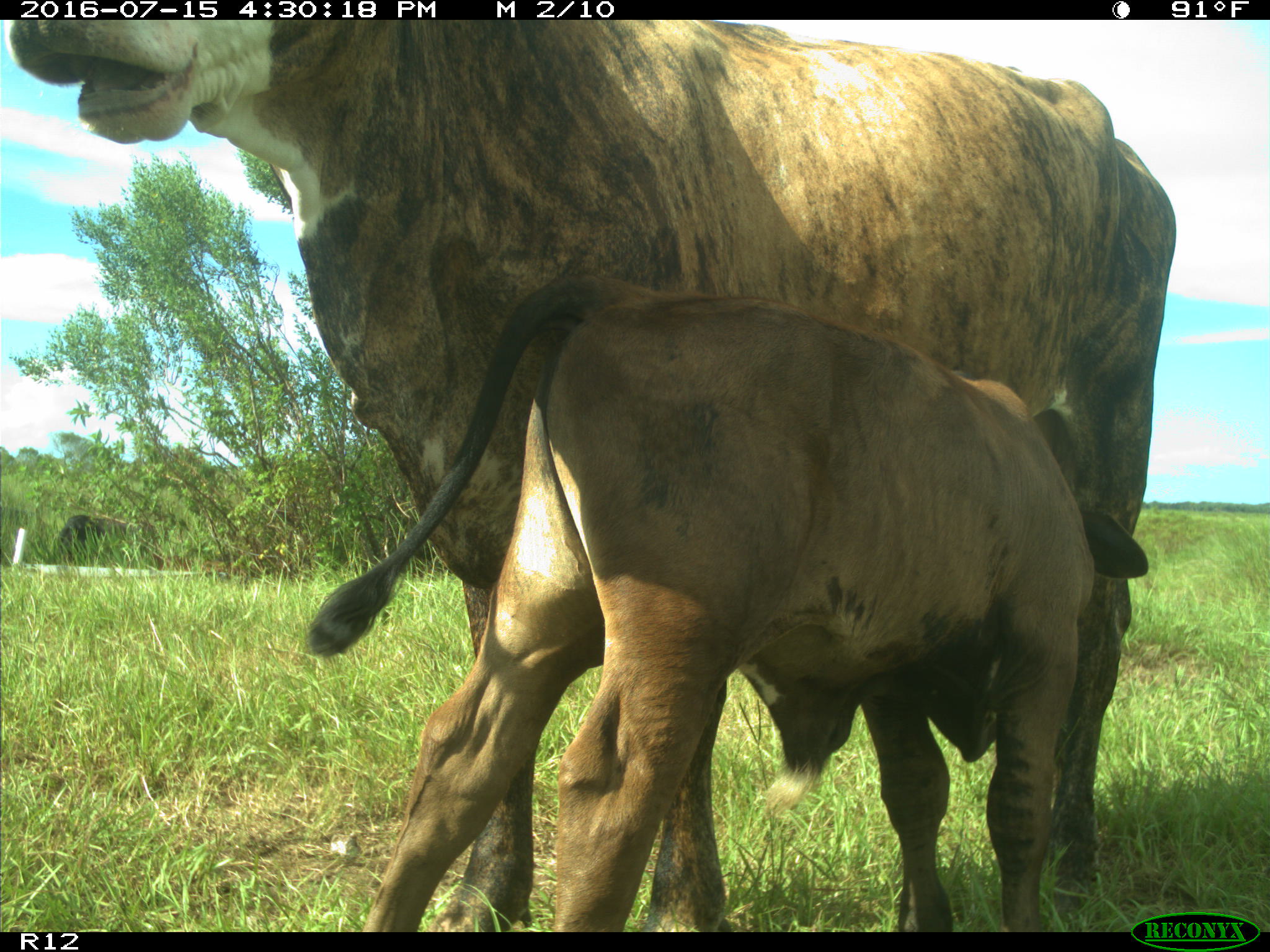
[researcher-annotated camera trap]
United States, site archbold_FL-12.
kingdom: Animalia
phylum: Chordata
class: Mammalia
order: Artiodactyla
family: Bovidae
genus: Bos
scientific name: Bos taurus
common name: domestic cow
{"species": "Bos taurus (domestic cow)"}